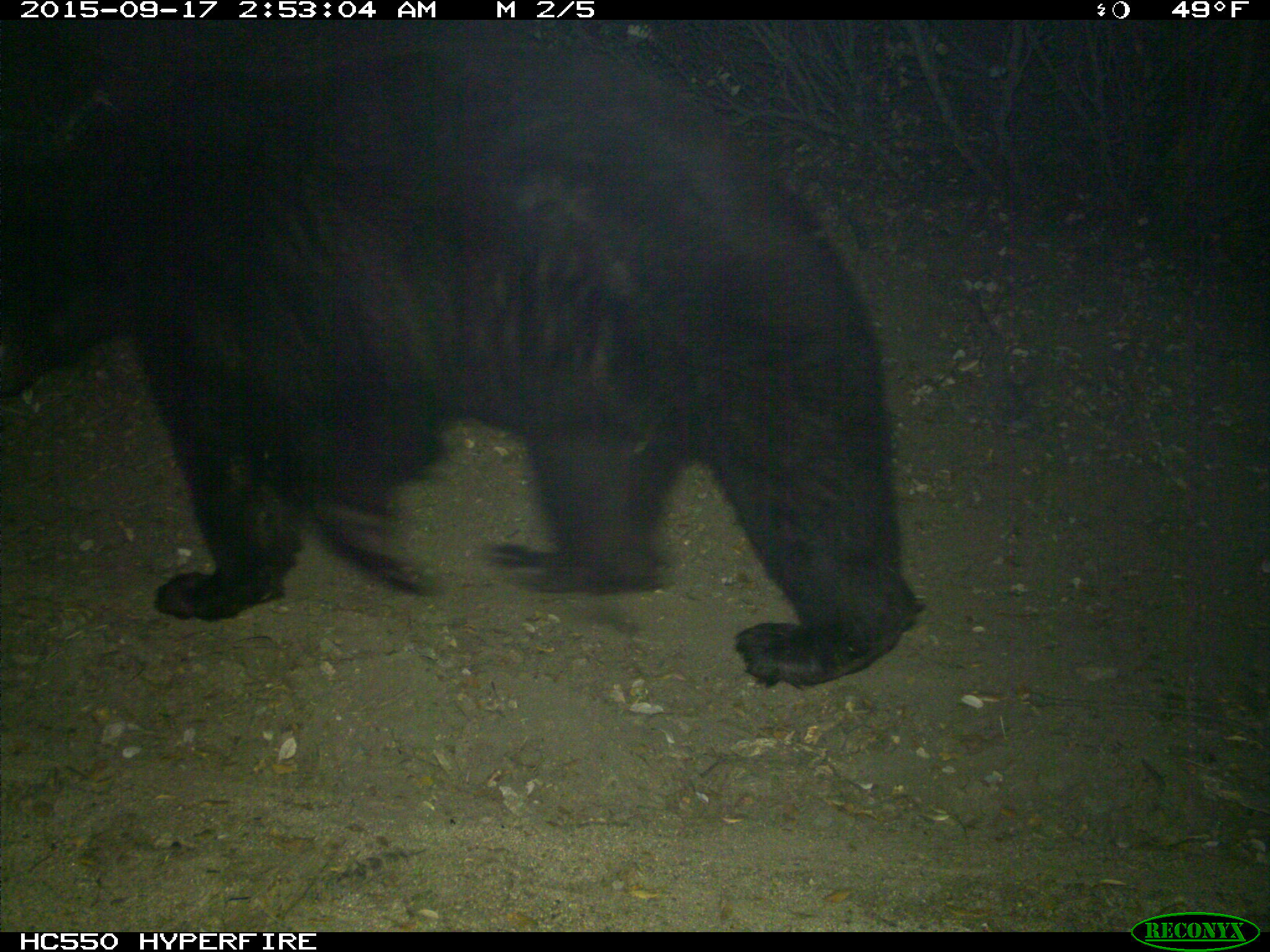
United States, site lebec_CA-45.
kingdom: Animalia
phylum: Chordata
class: Mammalia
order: Carnivora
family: Ursidae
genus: Ursus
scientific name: Ursus americanus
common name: american black bear